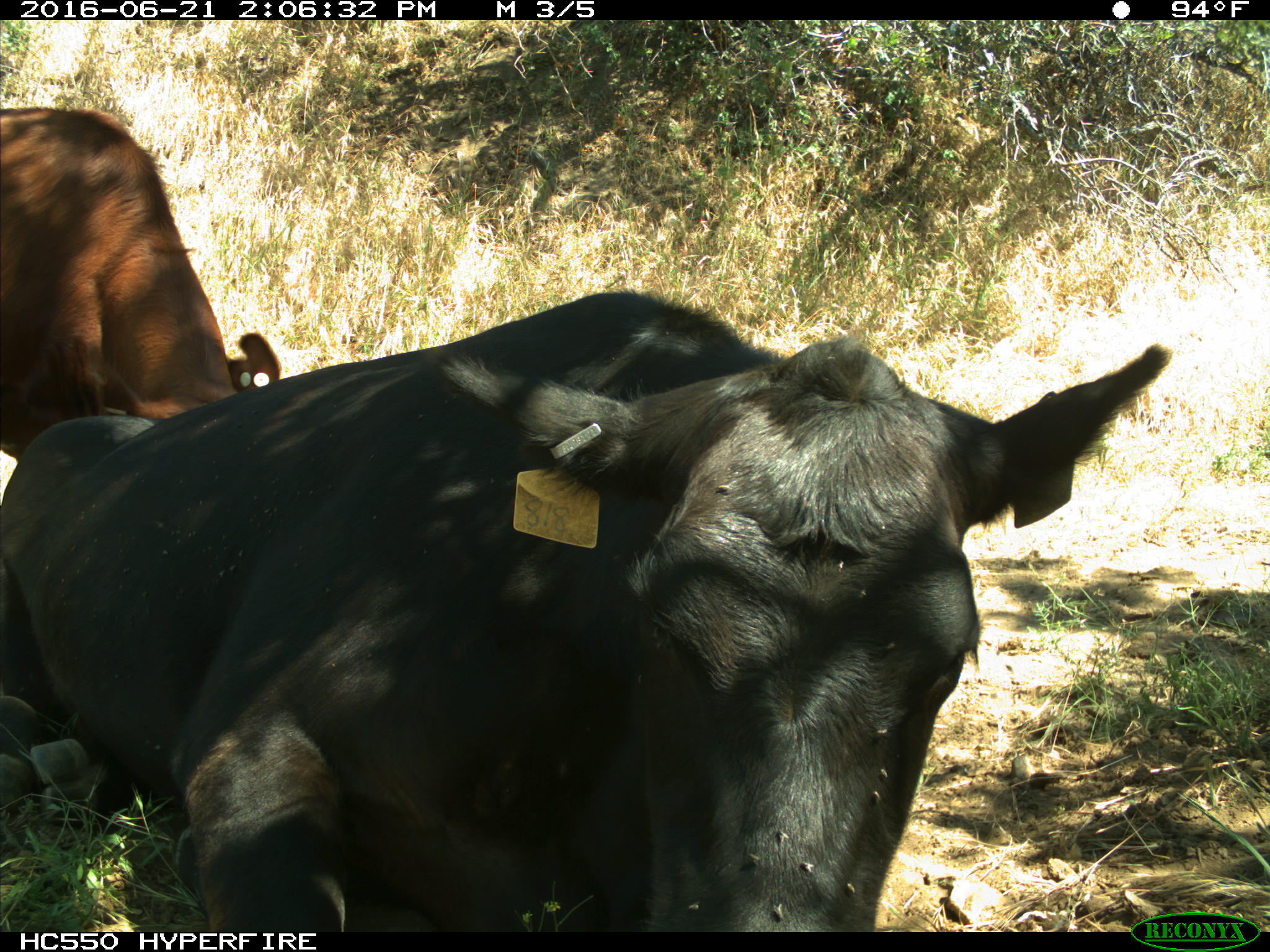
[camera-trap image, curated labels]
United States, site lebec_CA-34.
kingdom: Animalia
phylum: Chordata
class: Mammalia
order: Artiodactyla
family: Bovidae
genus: Bos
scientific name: Bos taurus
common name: domestic cow